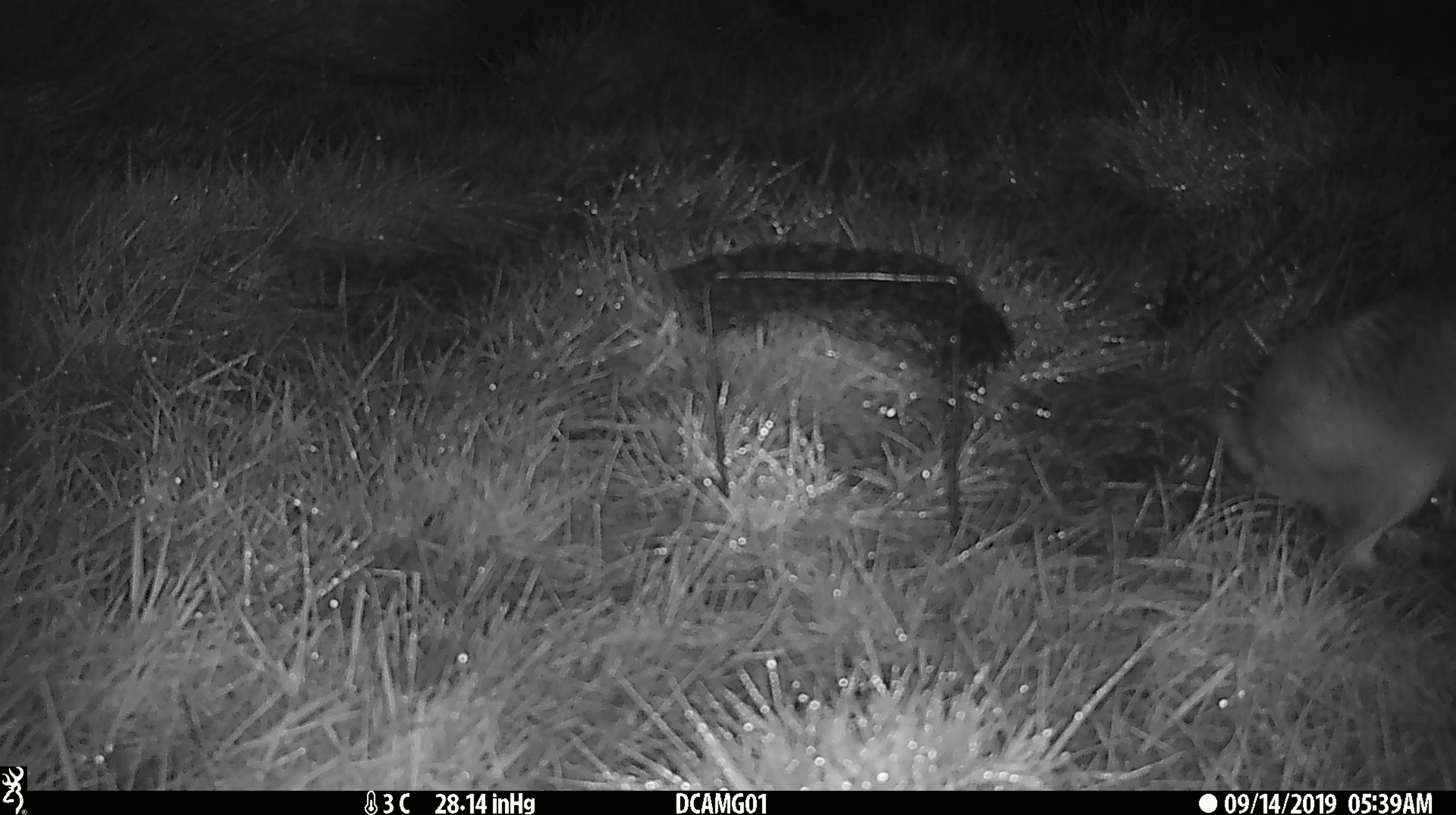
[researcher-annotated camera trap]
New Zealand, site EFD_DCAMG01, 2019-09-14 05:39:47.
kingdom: Animalia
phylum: Chordata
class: Mammalia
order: Lagomorpha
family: Leporidae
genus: Lepus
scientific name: Lepus europaeus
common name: brown hare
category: hare